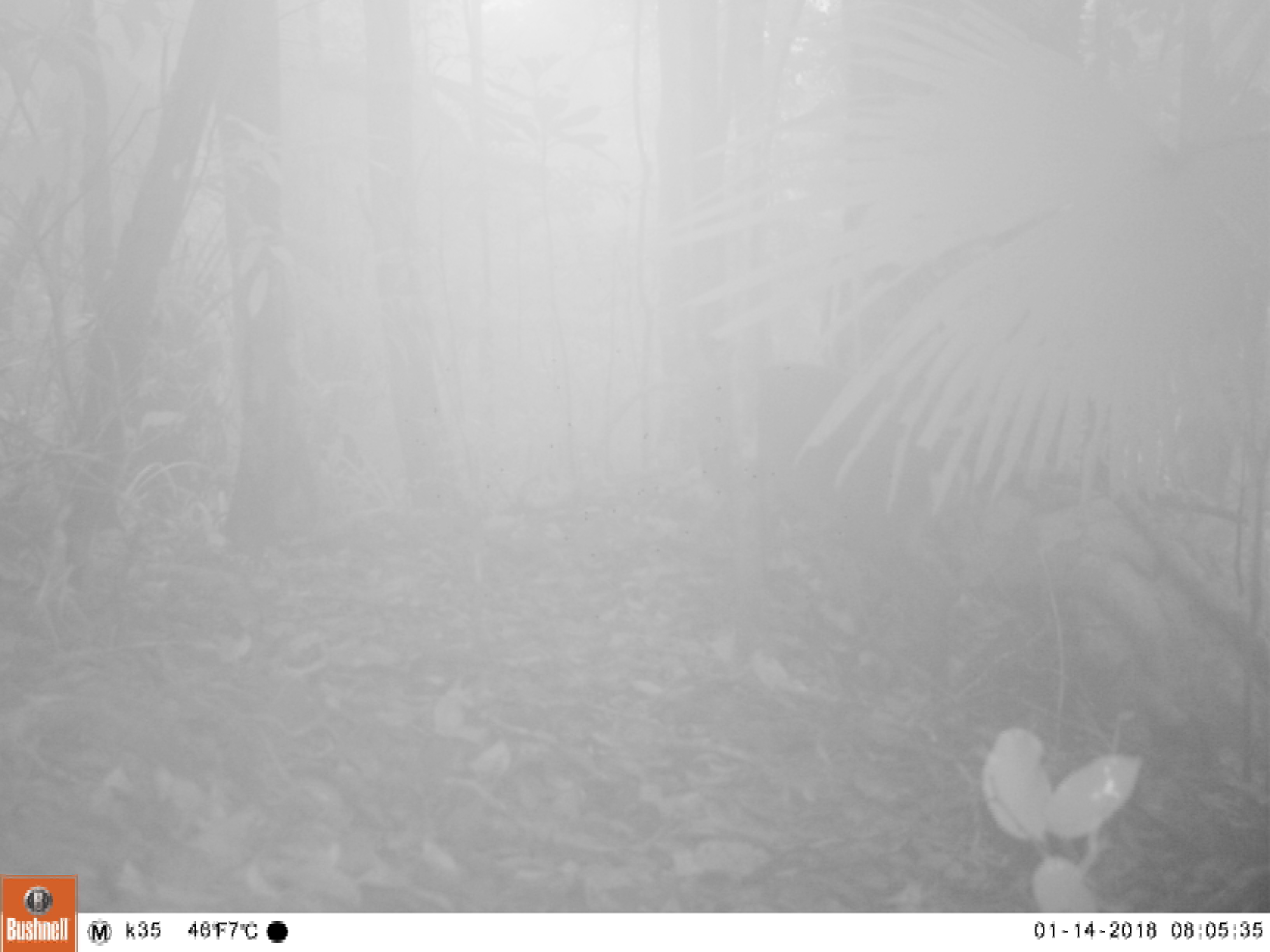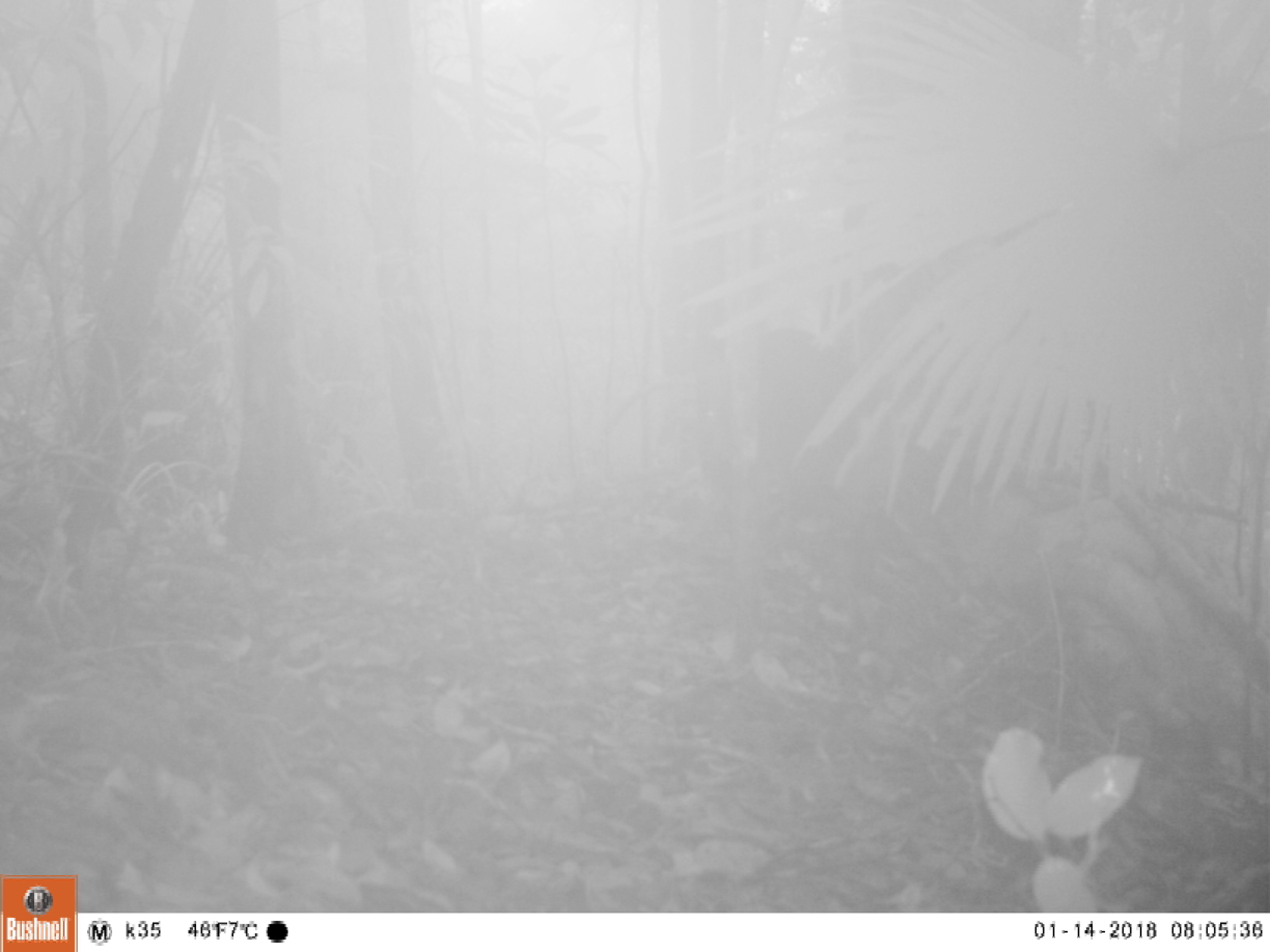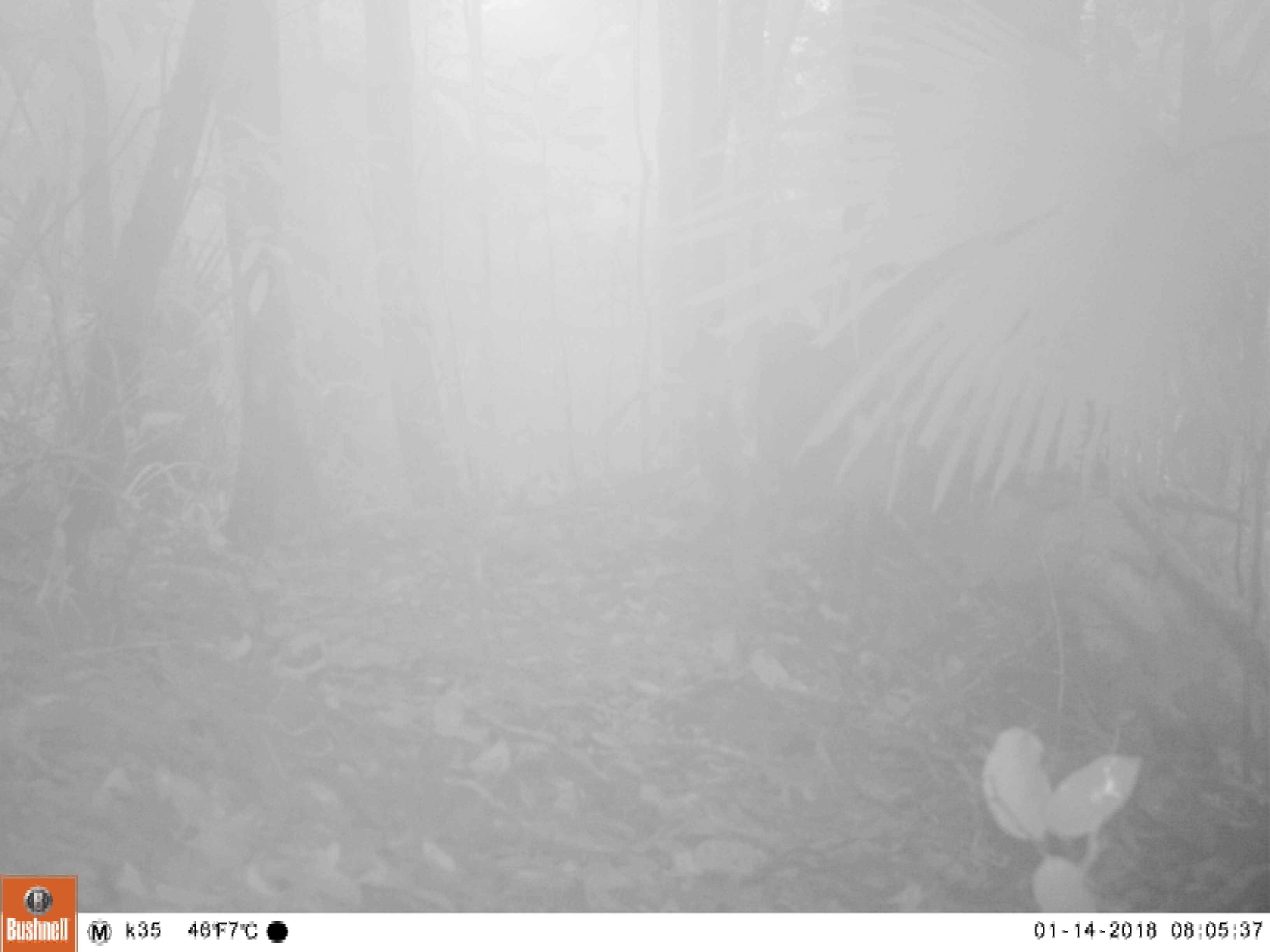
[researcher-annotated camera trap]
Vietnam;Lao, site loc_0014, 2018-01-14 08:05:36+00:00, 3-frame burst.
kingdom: Animalia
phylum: Chordata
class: Mammalia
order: Artiodactyla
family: Cervidae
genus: Muntiacus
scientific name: Muntiacus vuquangensis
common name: large-antlered muntjac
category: large antlered muntjac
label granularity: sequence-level